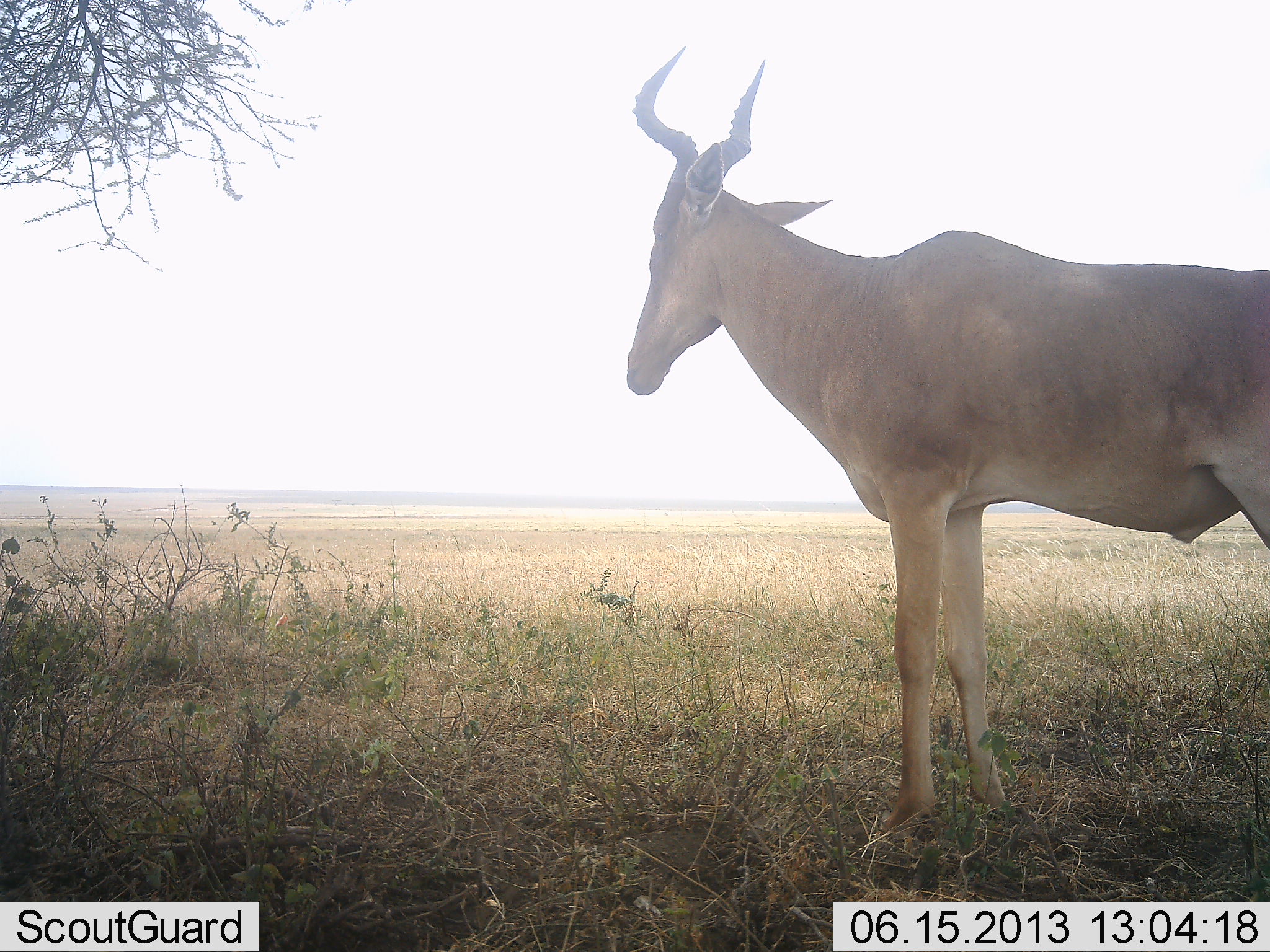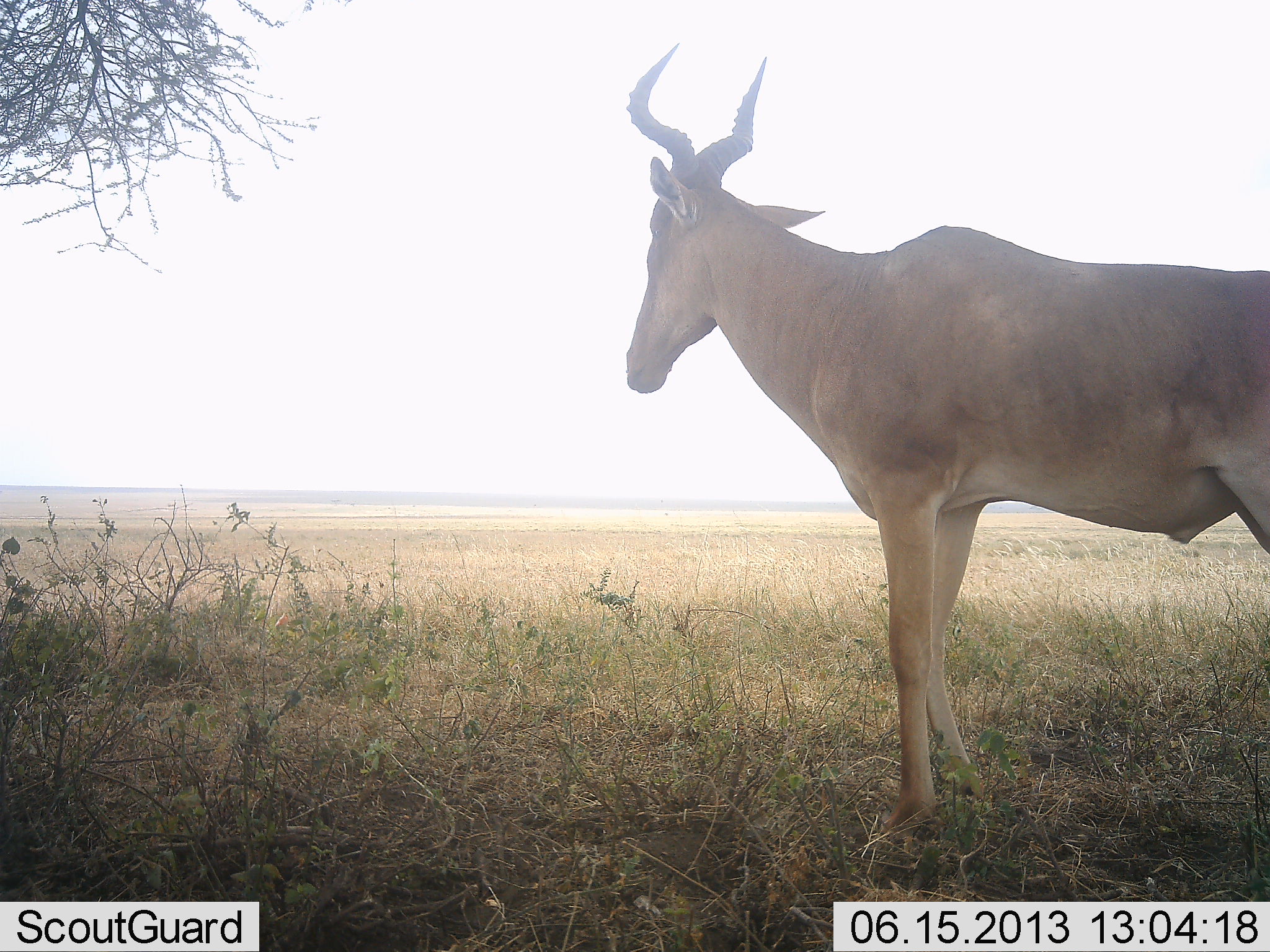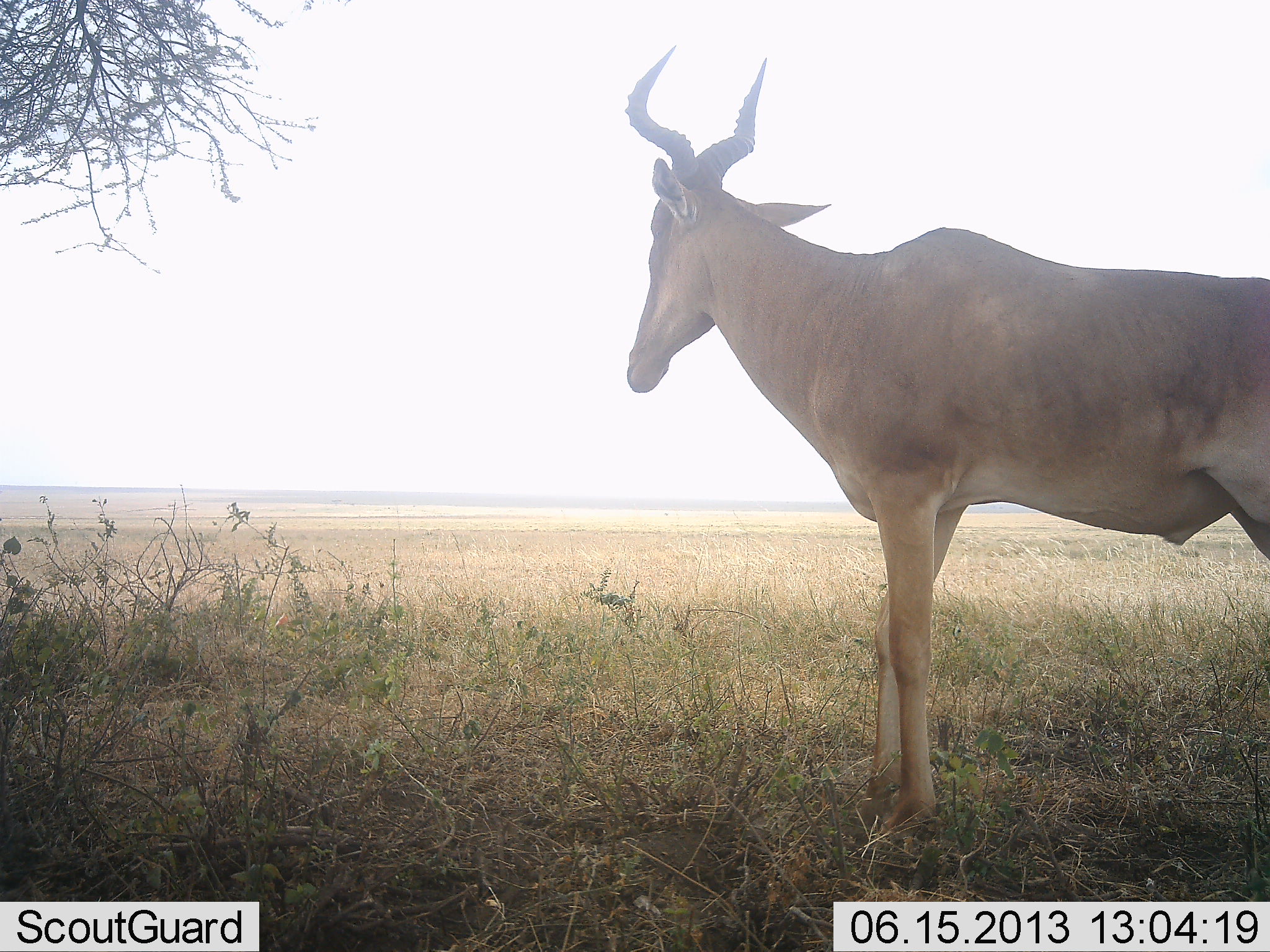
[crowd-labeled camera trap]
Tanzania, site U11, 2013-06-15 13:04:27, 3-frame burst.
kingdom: Animalia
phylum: Chordata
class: Mammalia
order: Artiodactyla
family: Bovidae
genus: Alcelaphus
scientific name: Alcelaphus buselaphus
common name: hartebeest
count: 1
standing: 95%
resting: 3%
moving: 5%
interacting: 0%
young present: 0%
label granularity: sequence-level